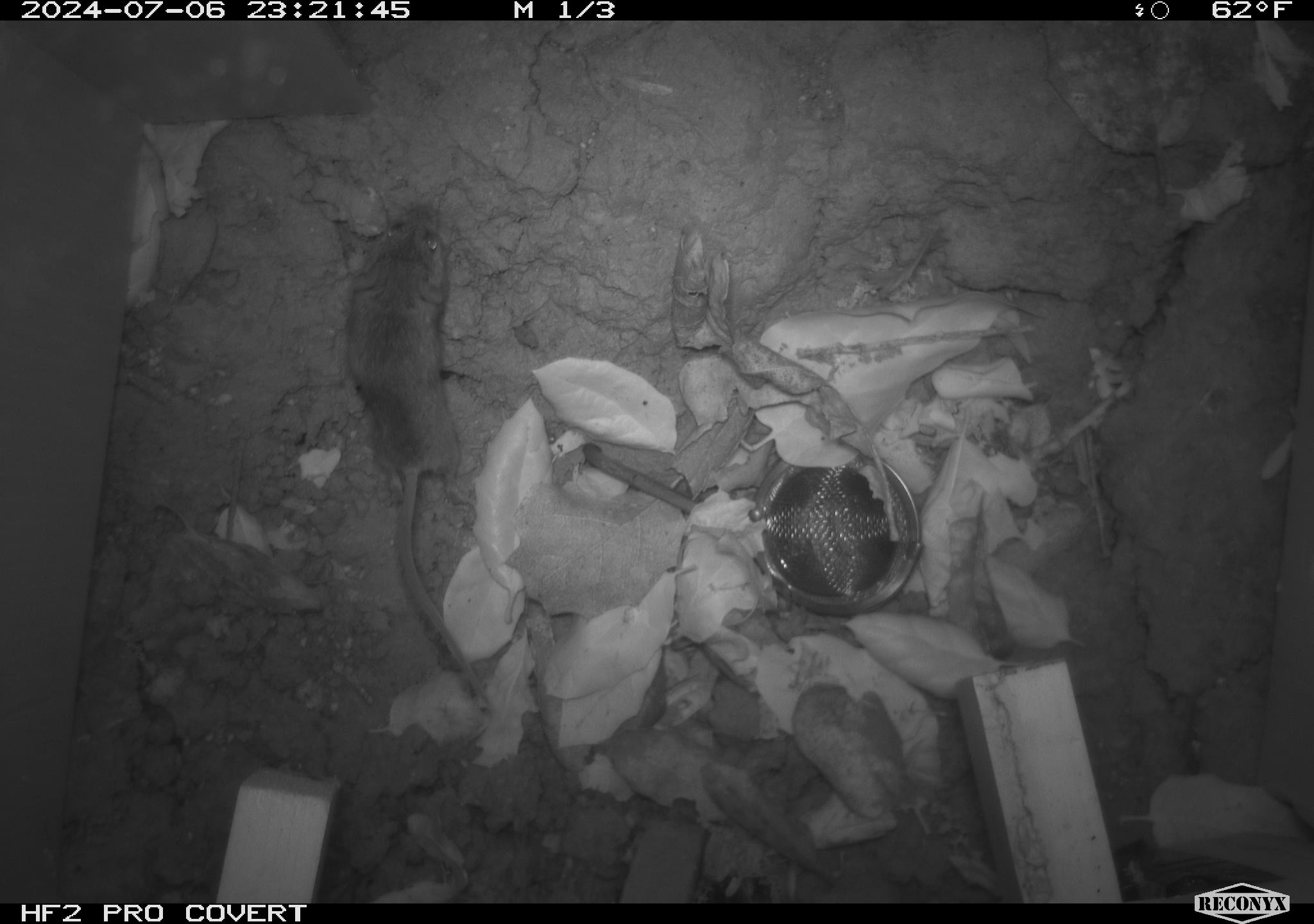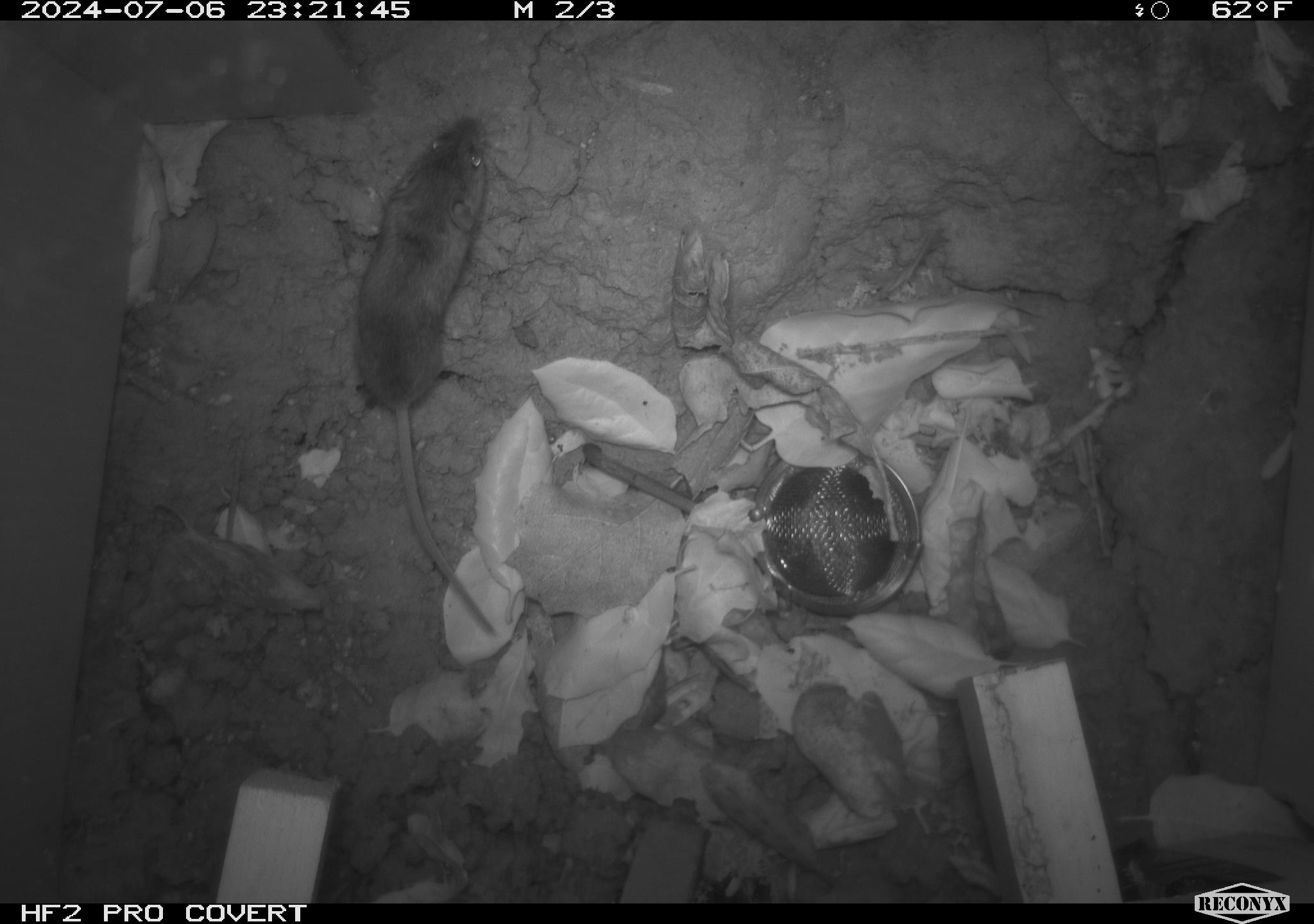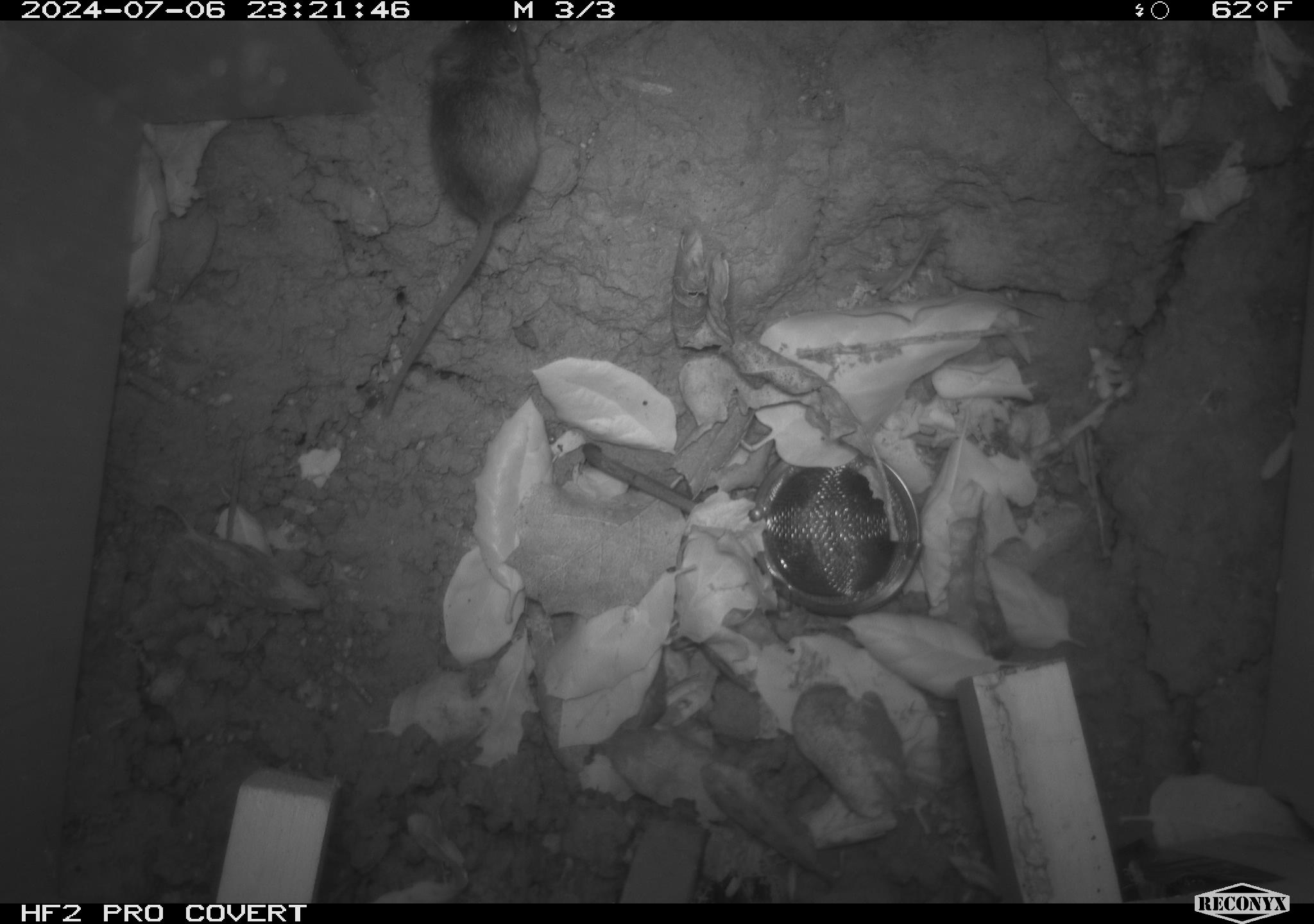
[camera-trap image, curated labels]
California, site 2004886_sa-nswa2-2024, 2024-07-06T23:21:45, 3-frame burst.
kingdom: Animalia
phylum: Chordata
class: Mammalia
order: Rodentia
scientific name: Rodentia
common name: rodent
Rodent (Rodentia).